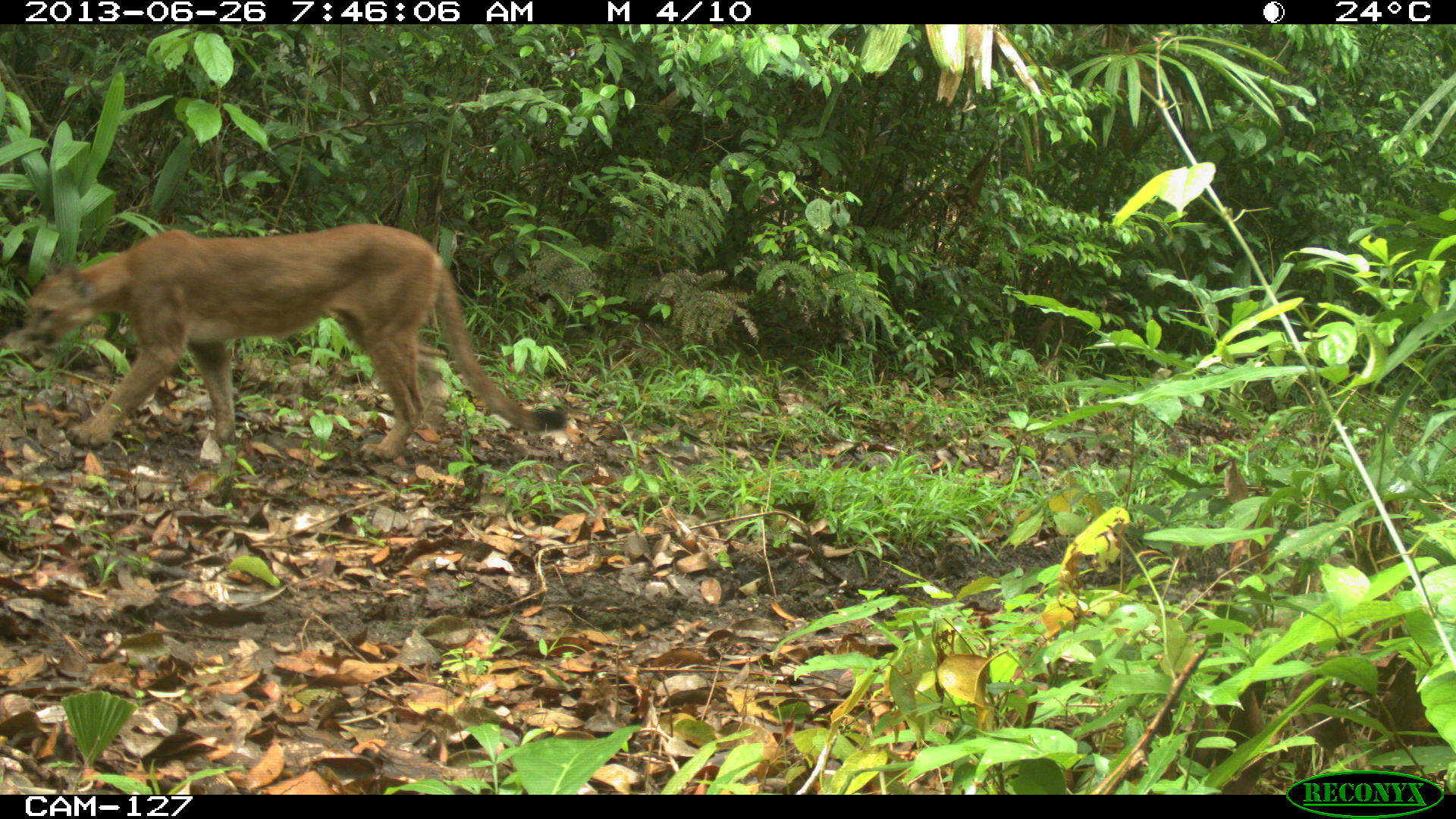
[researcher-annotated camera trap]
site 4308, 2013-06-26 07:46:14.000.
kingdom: Animalia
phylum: Chordata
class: Mammalia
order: Carnivora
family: Felidae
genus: Puma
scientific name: Puma concolor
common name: mountain lion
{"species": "Puma concolor (mountain lion)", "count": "1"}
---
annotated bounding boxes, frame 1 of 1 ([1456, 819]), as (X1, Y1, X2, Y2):
puma concolor: (22, 220, 569, 462)